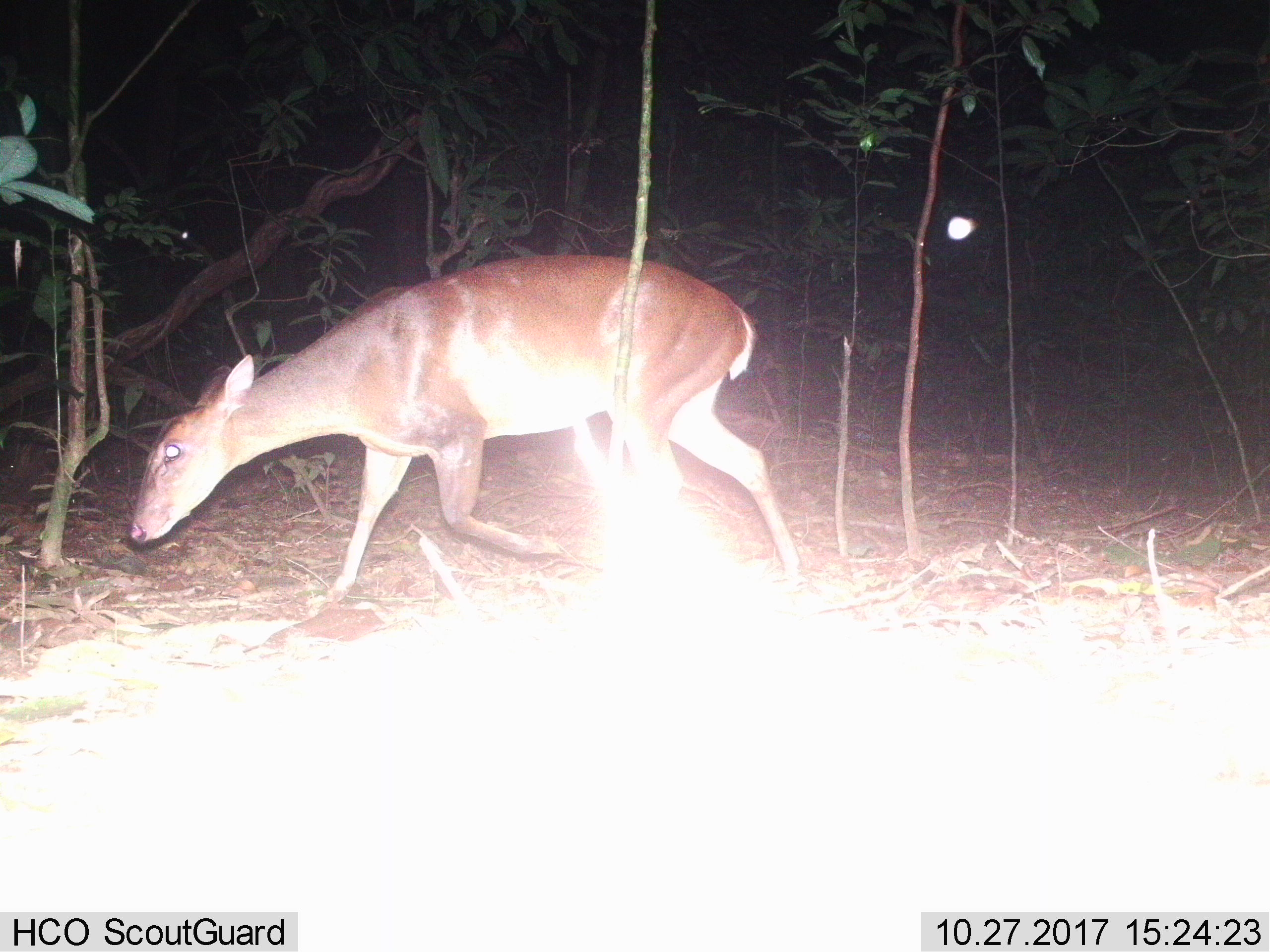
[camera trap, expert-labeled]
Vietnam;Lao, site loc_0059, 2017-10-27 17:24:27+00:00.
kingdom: Animalia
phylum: Chordata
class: Mammalia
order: Artiodactyla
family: Cervidae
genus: Muntiacus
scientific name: Muntiacus vuquangensis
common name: large-antlered muntjac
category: large antlered muntjac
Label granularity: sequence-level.